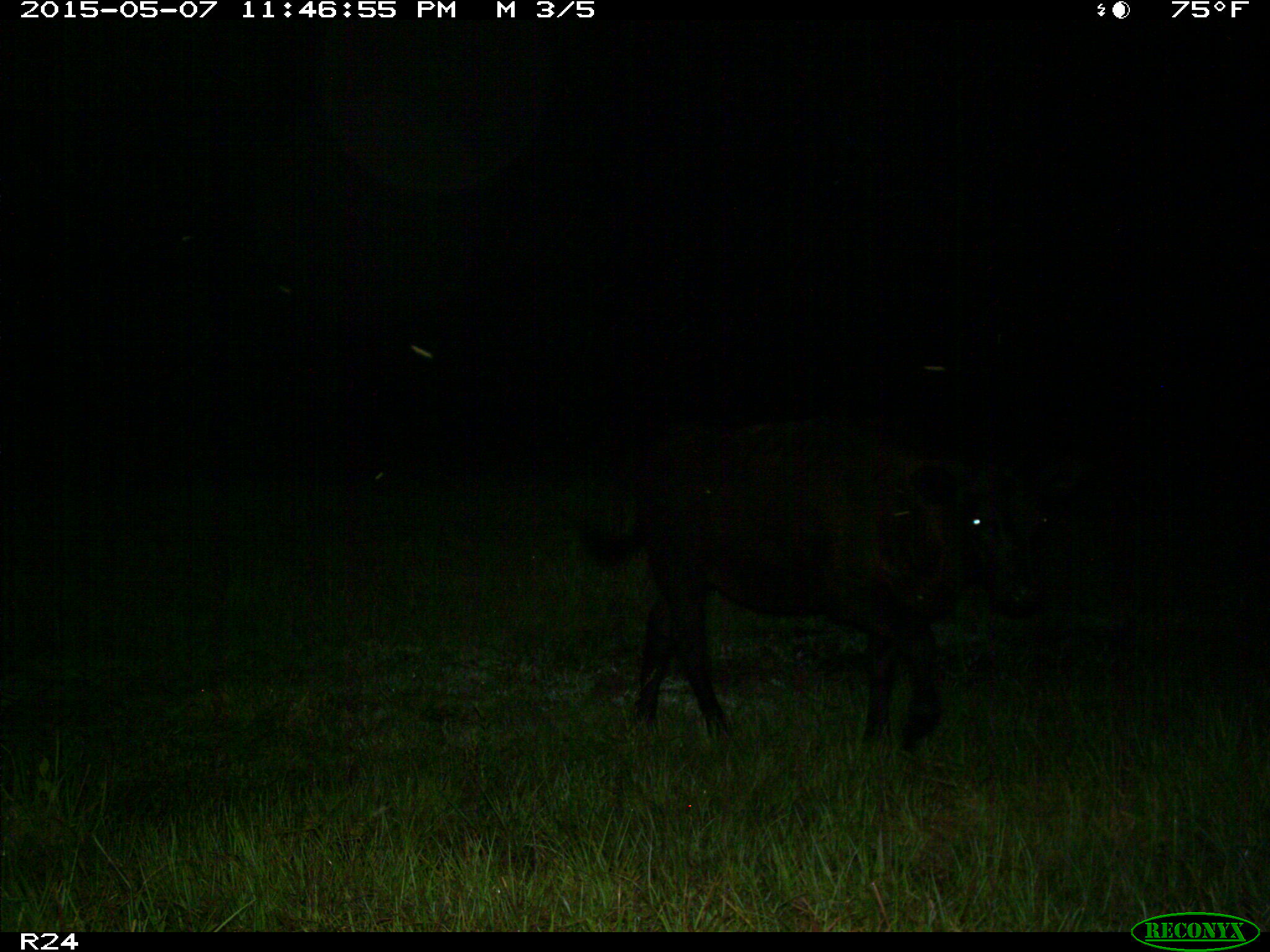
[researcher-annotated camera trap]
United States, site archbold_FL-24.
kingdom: Animalia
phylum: Chordata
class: Mammalia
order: Artiodactyla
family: Bovidae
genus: Bos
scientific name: Bos taurus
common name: domestic cow